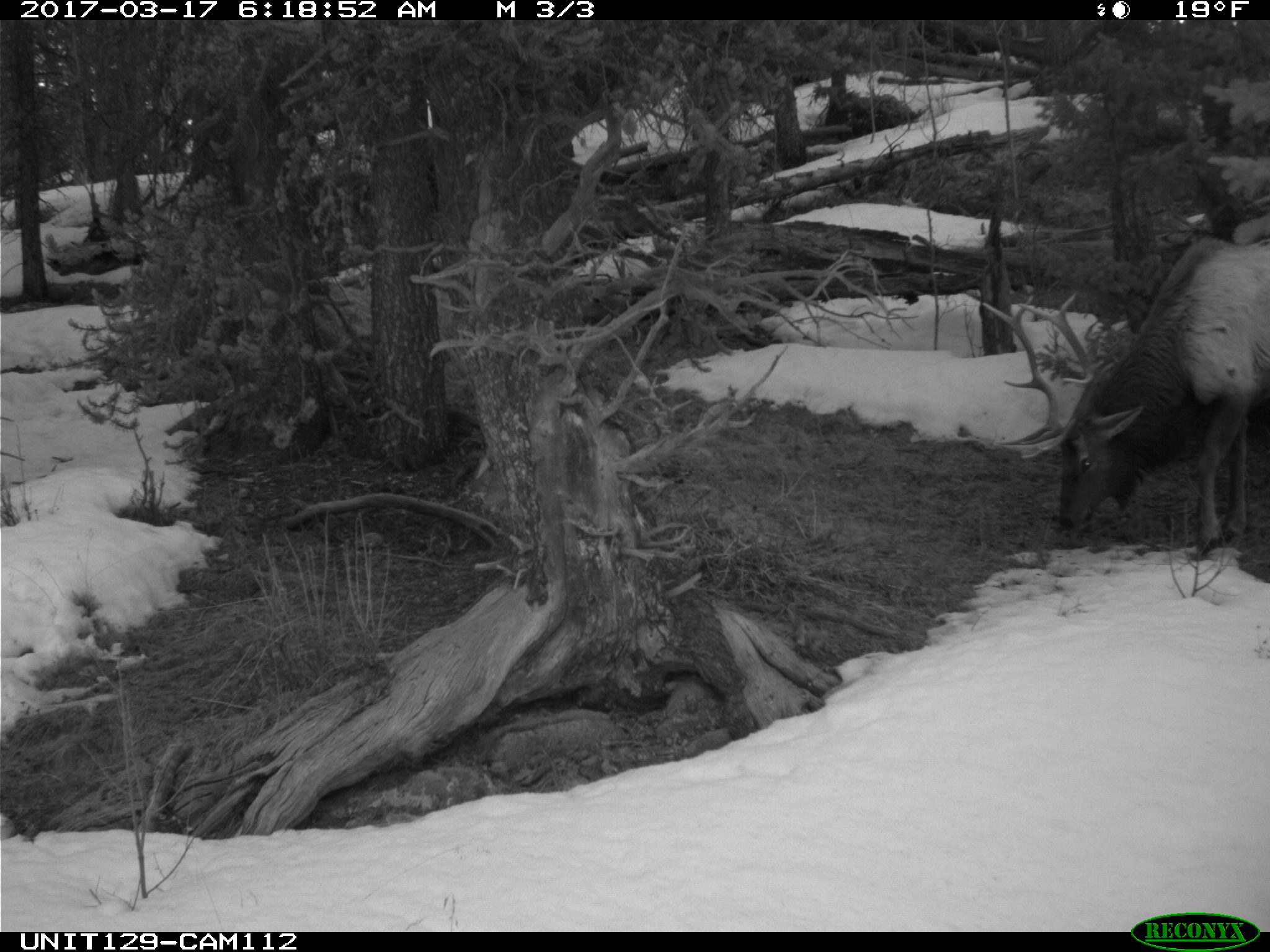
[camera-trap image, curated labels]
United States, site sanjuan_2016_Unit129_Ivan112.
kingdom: Animalia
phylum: Chordata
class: Mammalia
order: Artiodactyla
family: Cervidae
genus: Cervus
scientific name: Cervus elaphus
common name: red deer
Cervus elaphus (red deer).